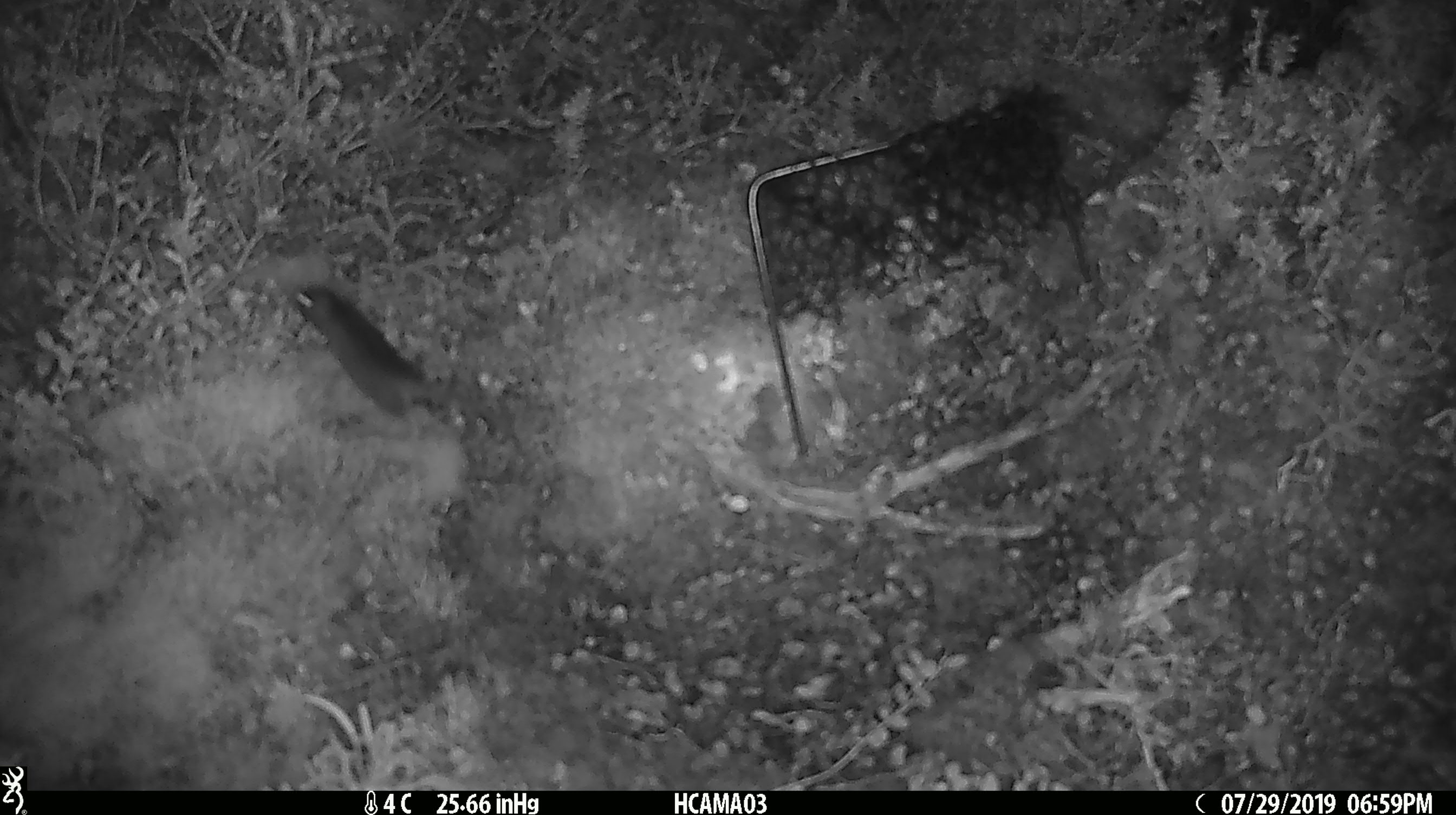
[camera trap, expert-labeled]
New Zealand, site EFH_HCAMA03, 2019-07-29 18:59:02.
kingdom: Animalia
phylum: Chordata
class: Mammalia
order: Rodentia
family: Muridae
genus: Mus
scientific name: Mus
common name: mouse